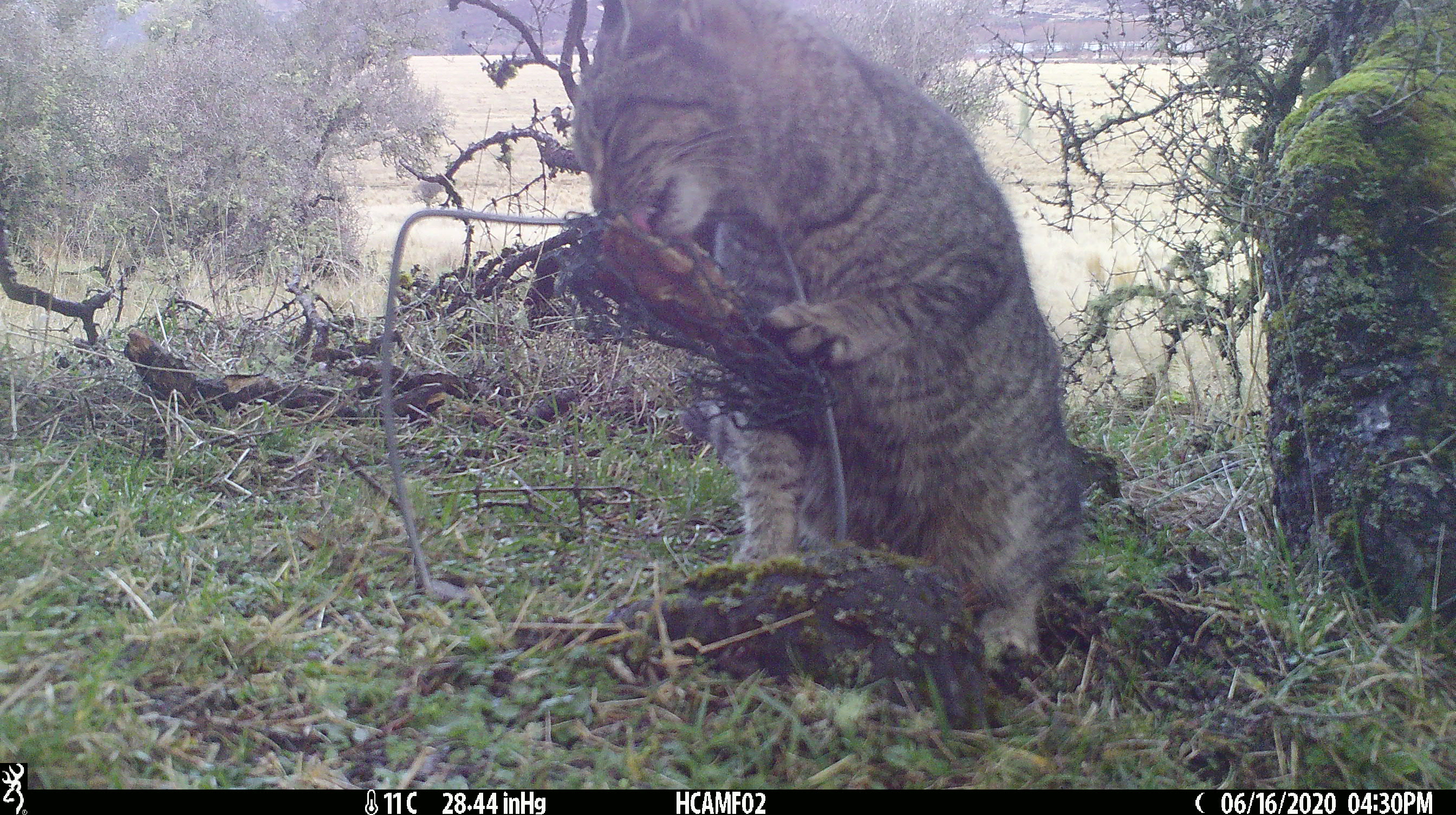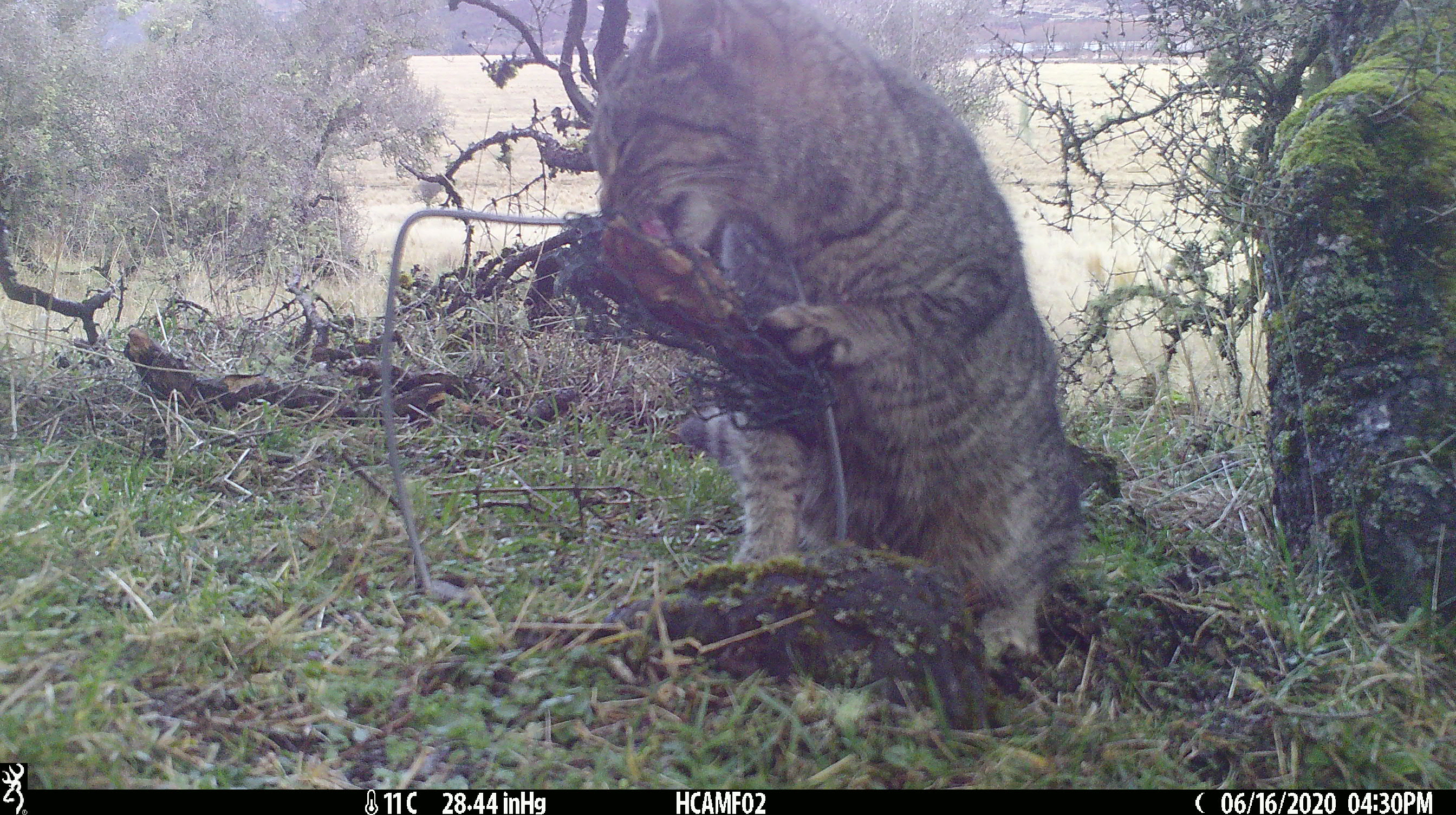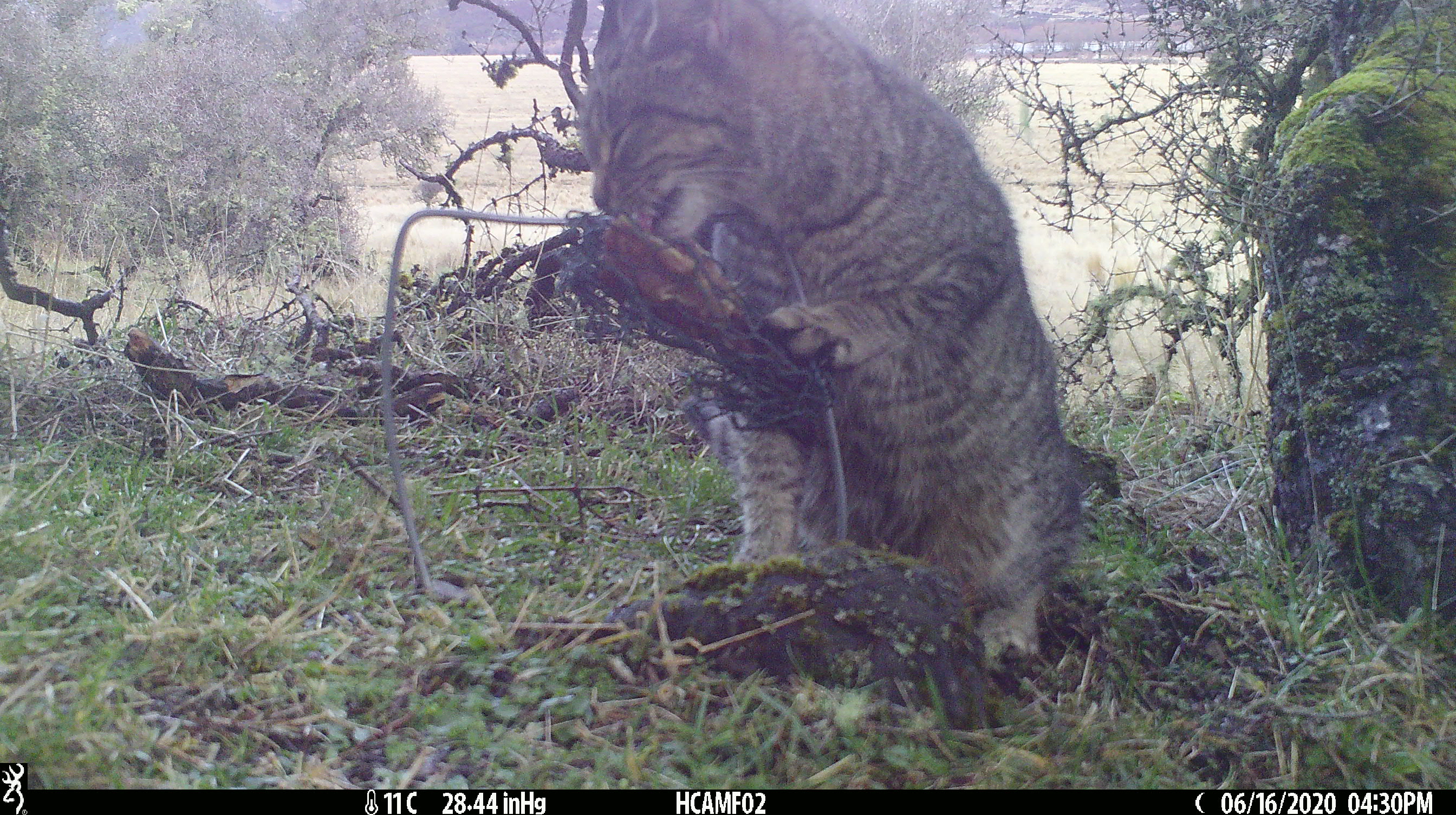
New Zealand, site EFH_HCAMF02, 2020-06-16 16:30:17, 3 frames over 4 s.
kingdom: Animalia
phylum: Chordata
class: Mammalia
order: Carnivora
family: Felidae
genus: Felis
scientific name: Felis catus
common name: domestic cat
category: cat